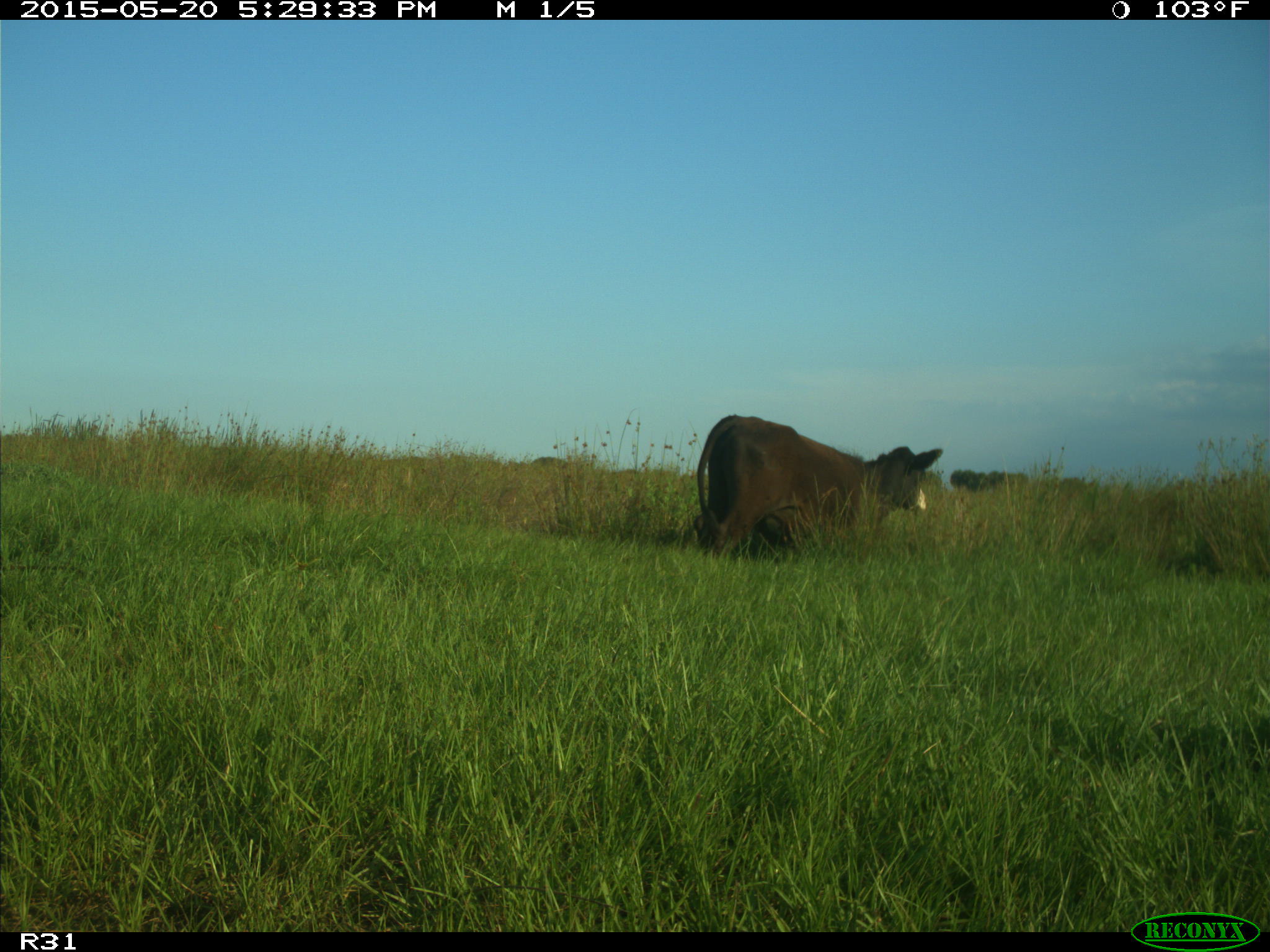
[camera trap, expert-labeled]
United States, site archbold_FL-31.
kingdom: Animalia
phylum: Chordata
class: Mammalia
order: Artiodactyla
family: Bovidae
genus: Bos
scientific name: Bos taurus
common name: domestic cow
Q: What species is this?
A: Bos taurus (domestic cow).